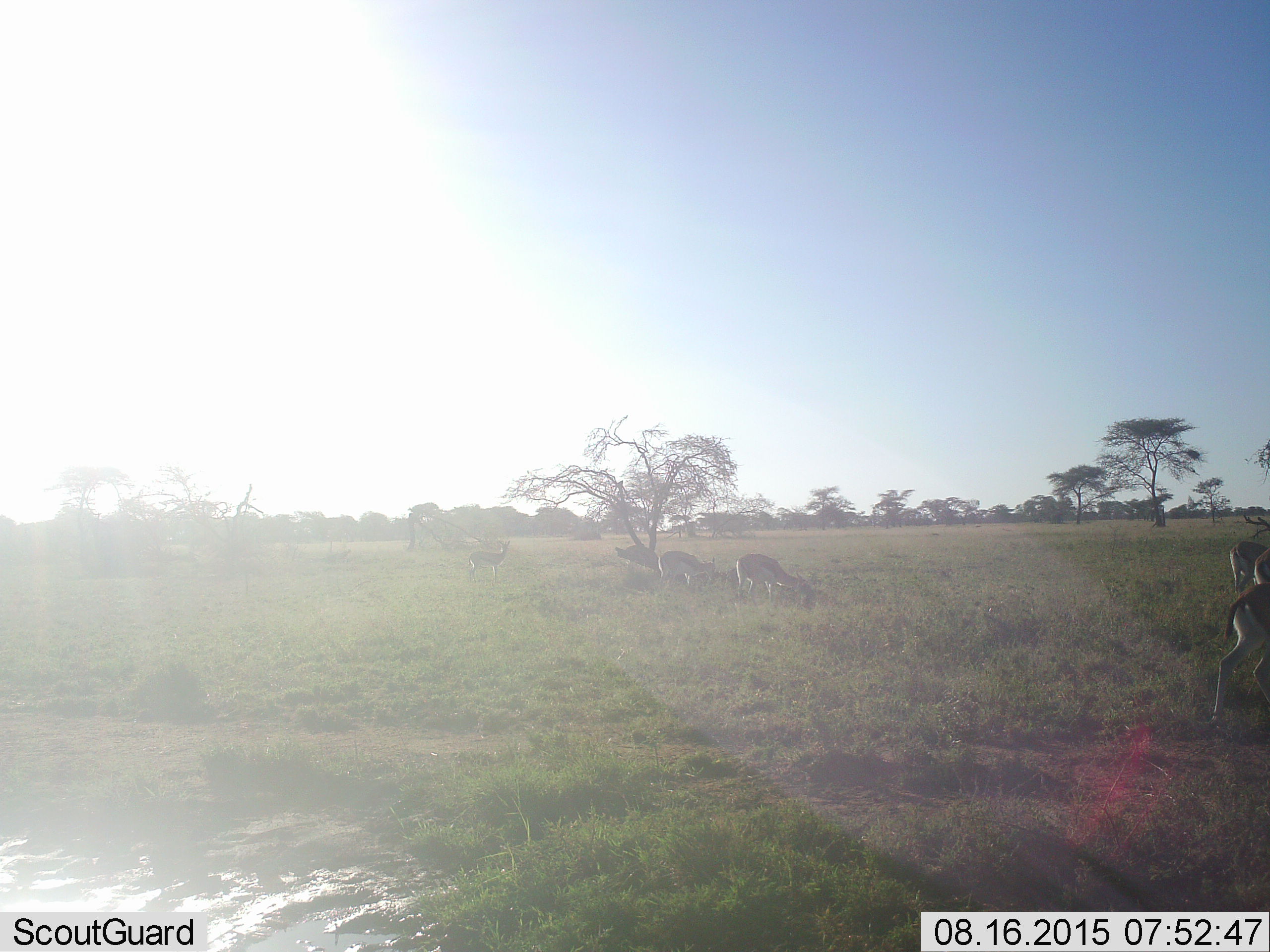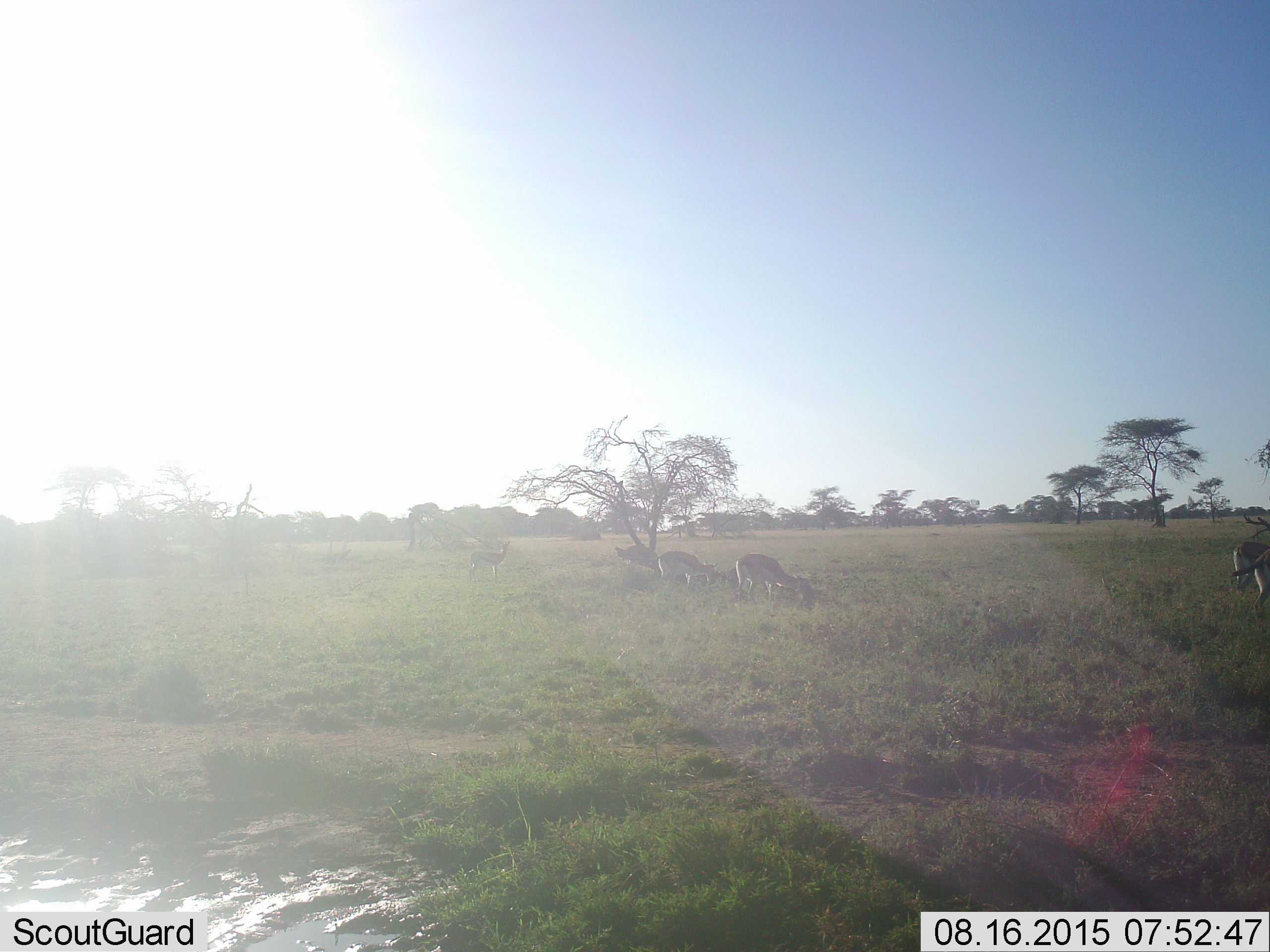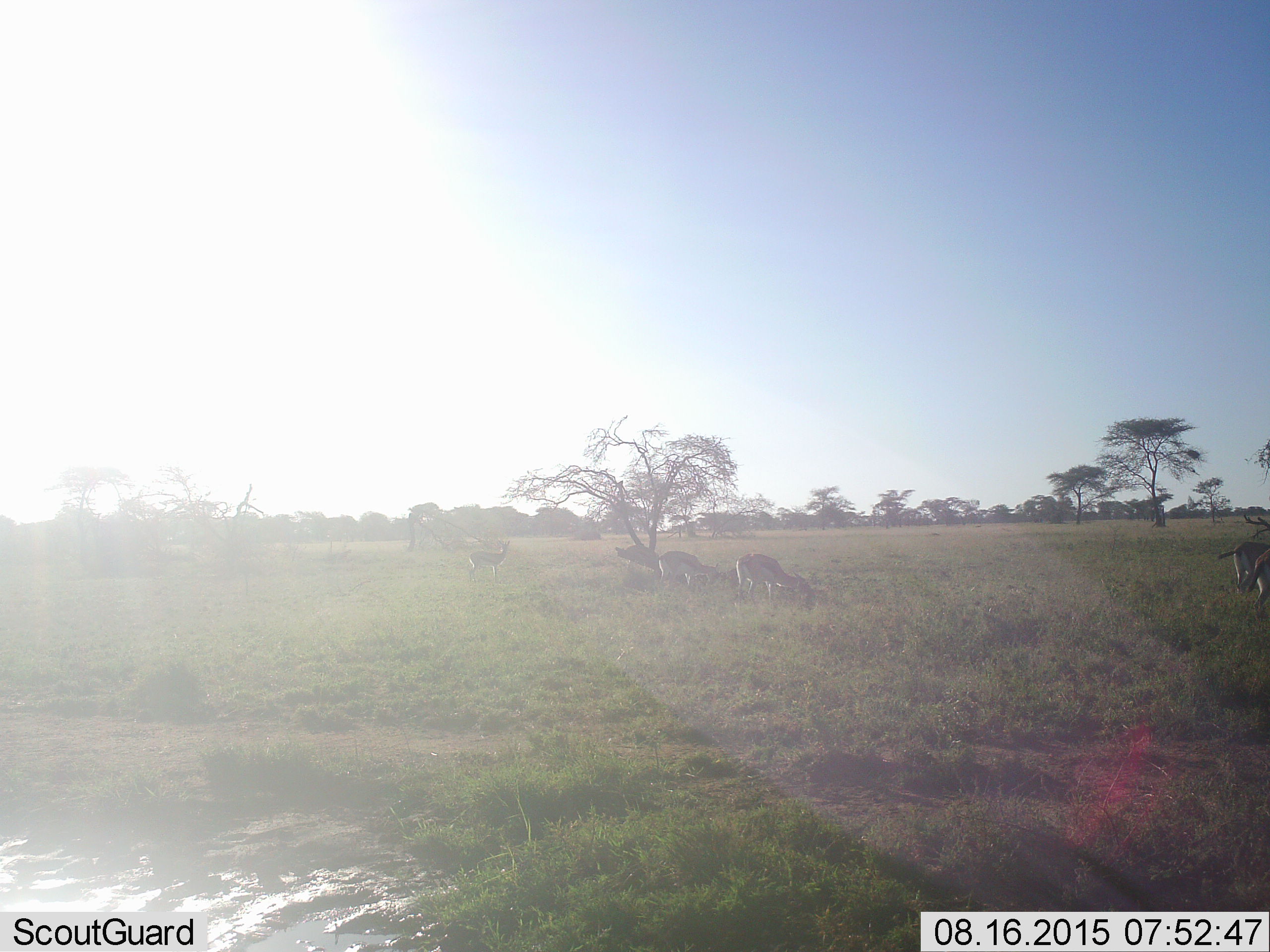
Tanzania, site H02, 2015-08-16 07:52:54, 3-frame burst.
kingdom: Animalia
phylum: Chordata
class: Mammalia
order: Artiodactyla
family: Bovidae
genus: Eudorcas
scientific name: Eudorcas thomsonii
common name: thomson's gazelle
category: gazellethomsons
Gazellethomsons (thomson's gazelle) (Eudorcas thomsonii), count 6. Behavior (volunteer vote fractions): standing 56%, resting 0%, moving 33%, interacting 0%. Young present (vote fraction): 0%. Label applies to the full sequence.